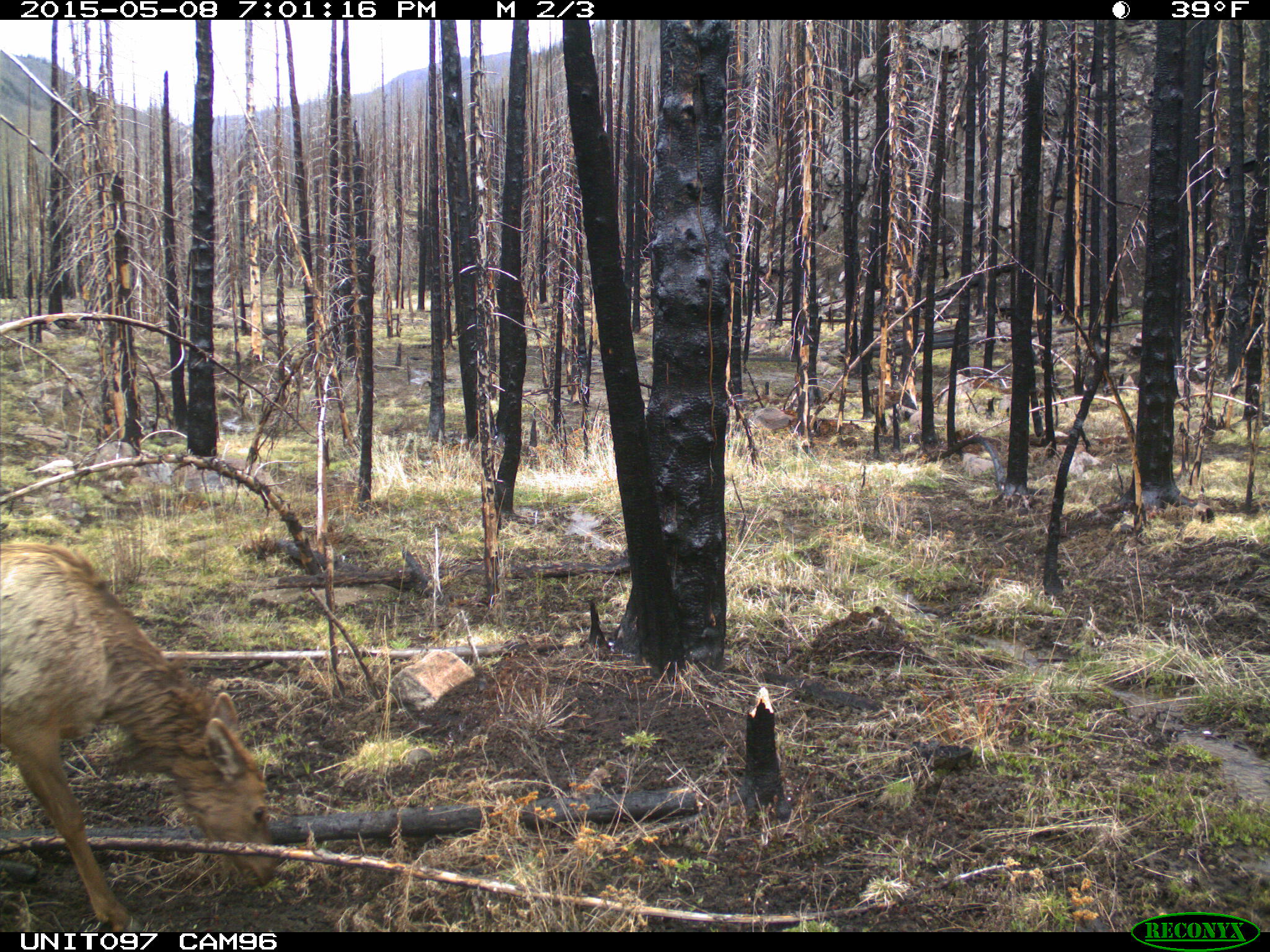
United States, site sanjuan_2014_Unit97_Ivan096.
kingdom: Animalia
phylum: Chordata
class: Mammalia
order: Artiodactyla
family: Cervidae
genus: Cervus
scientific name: Cervus elaphus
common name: red deer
Cervus elaphus (red deer).